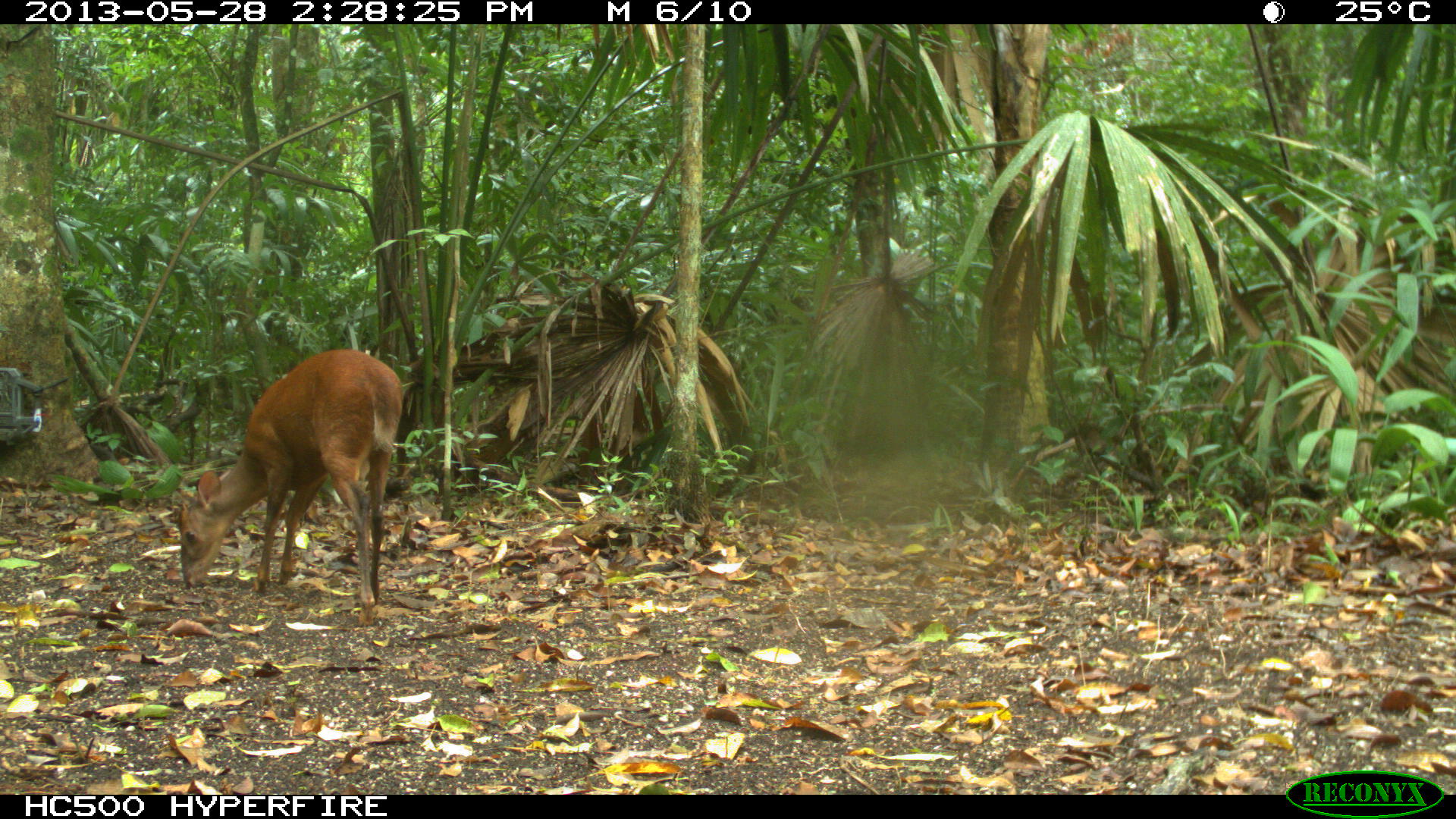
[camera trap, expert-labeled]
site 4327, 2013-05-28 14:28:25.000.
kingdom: Animalia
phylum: Chordata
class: Mammalia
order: Artiodactyla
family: Cervidae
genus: Mazama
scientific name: Mazama temama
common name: central american red brocket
Mazama temama (central american red brocket), count 1.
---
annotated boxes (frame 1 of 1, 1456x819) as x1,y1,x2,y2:
mazama temama: 177,348,404,627